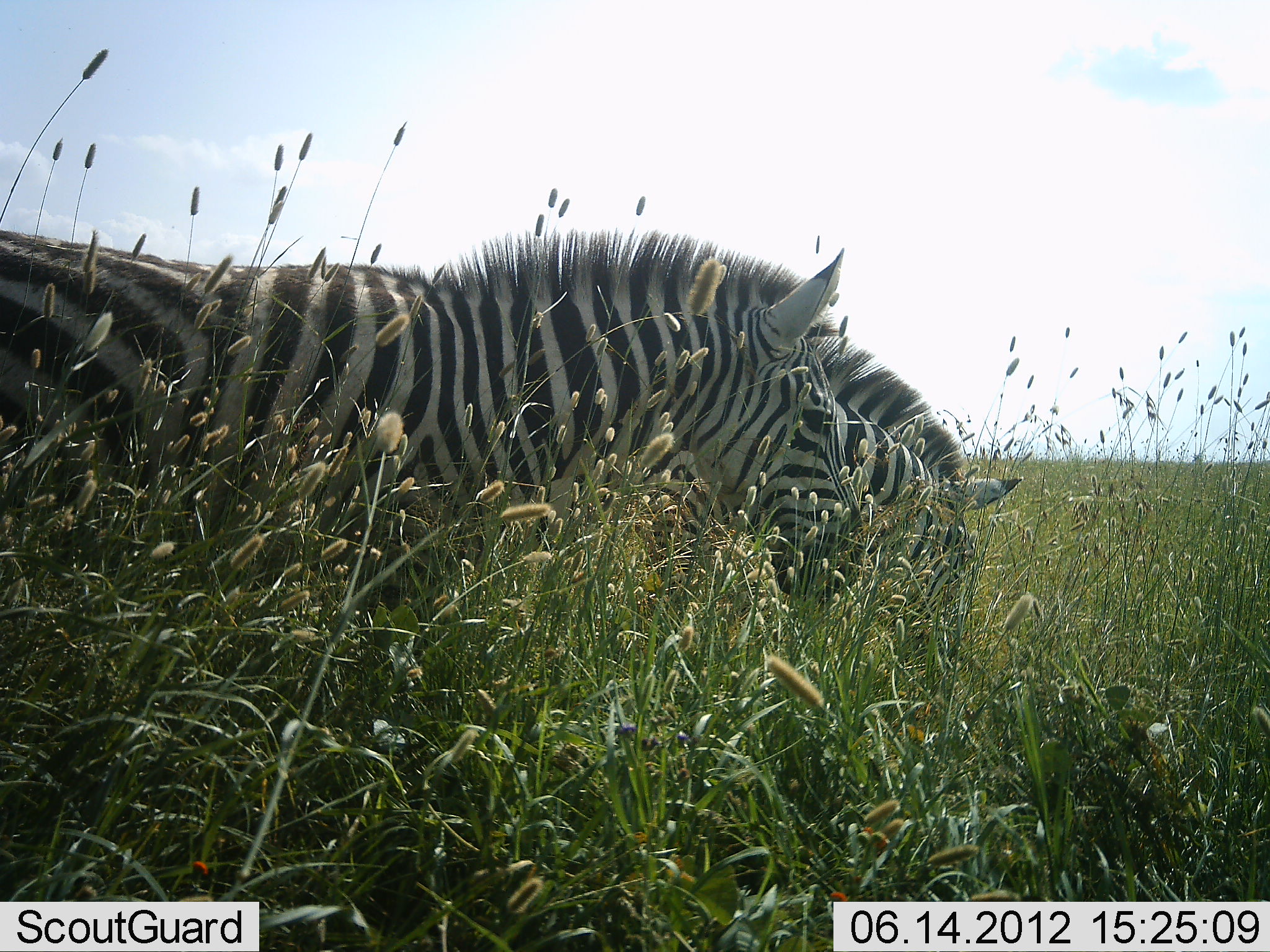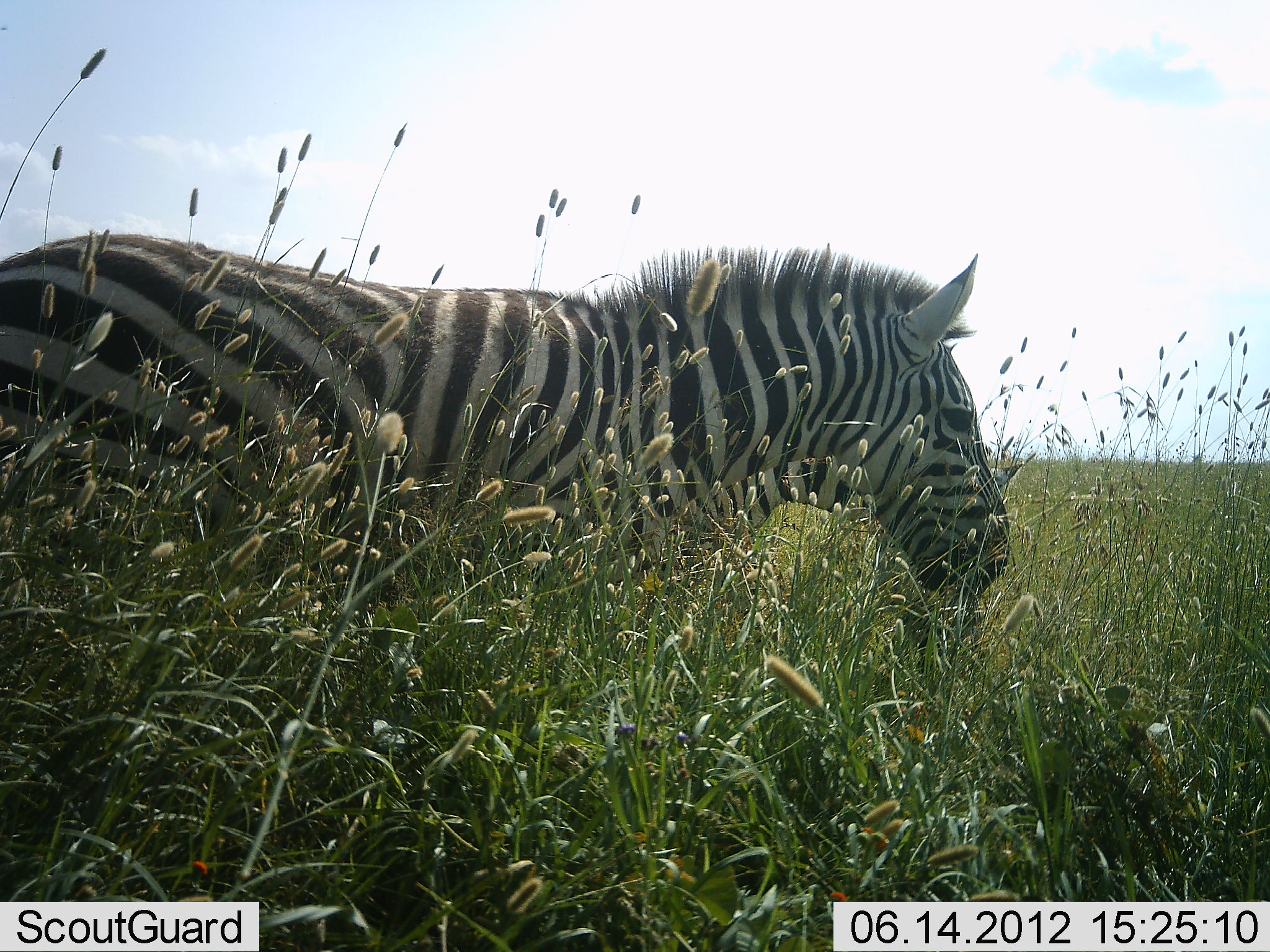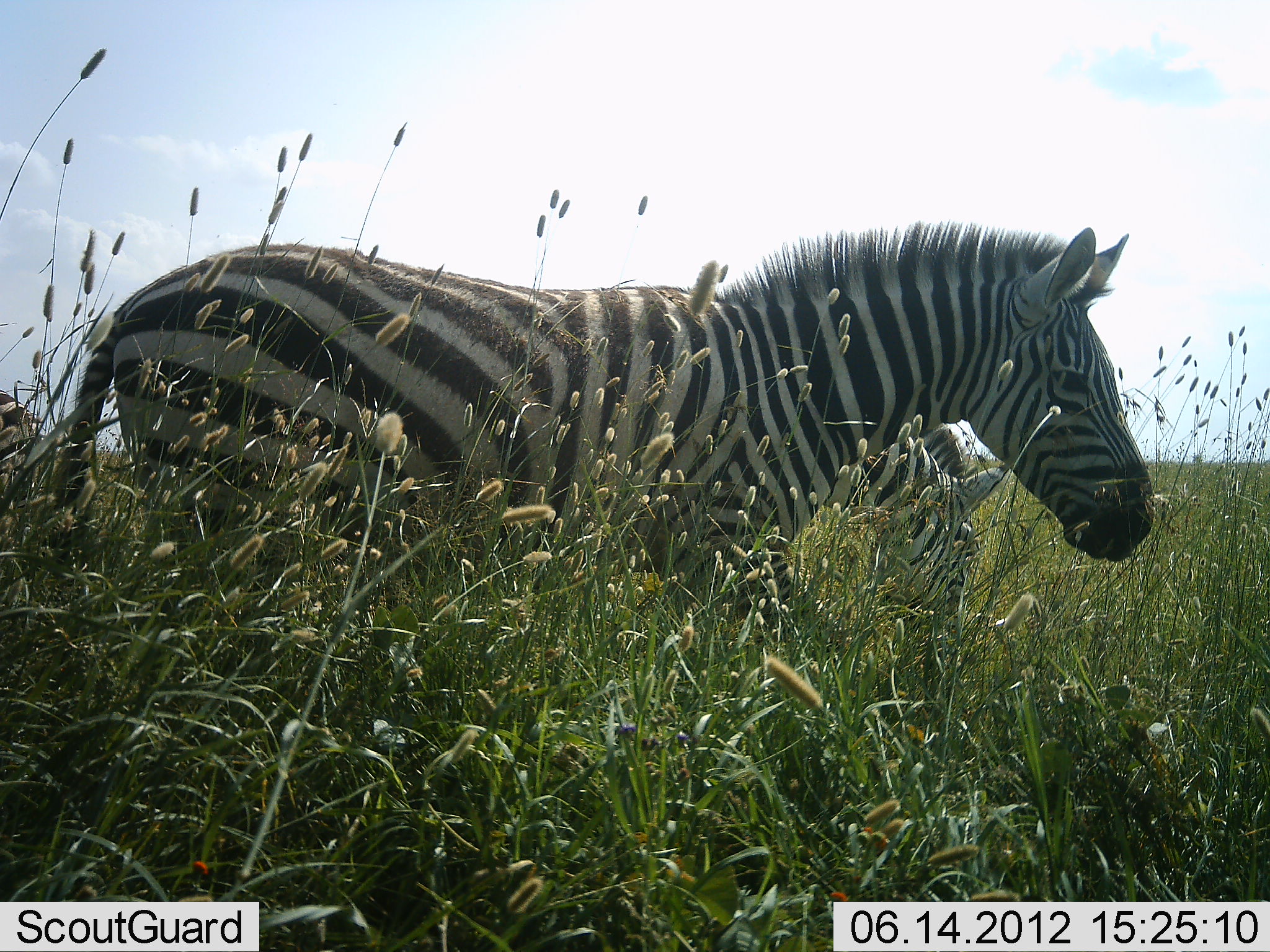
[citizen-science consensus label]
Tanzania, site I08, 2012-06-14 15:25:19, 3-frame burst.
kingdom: Animalia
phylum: Chordata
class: Mammalia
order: Perissodactyla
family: Equidae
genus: Equus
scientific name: Equus quagga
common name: plains zebra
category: zebra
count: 2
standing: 20%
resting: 0%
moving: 60%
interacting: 0%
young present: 0%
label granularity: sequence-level